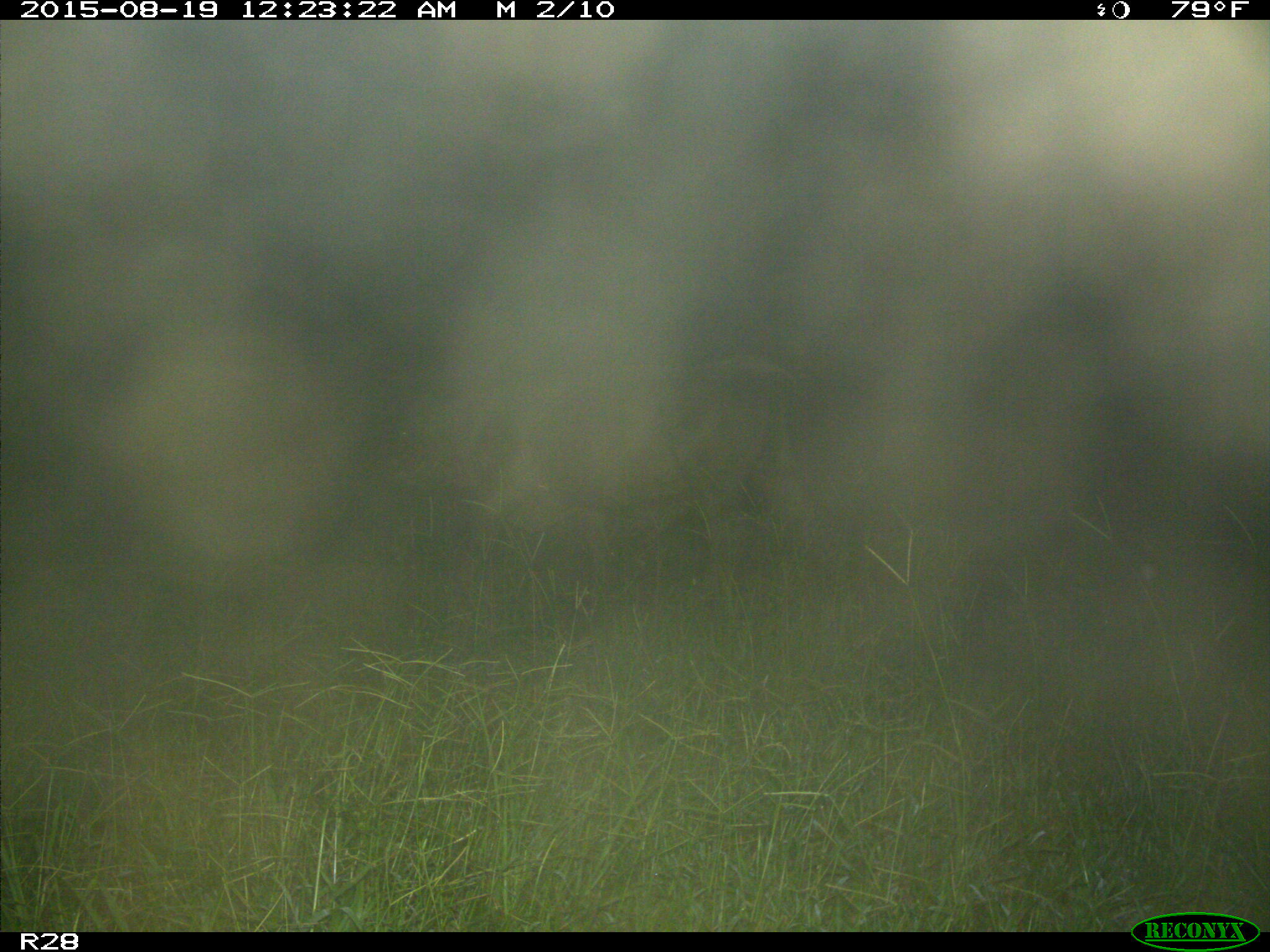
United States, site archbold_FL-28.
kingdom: Animalia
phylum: Chordata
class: Mammalia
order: Artiodactyla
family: Bovidae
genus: Bos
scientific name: Bos taurus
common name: domestic cow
Bos taurus (domestic cow).